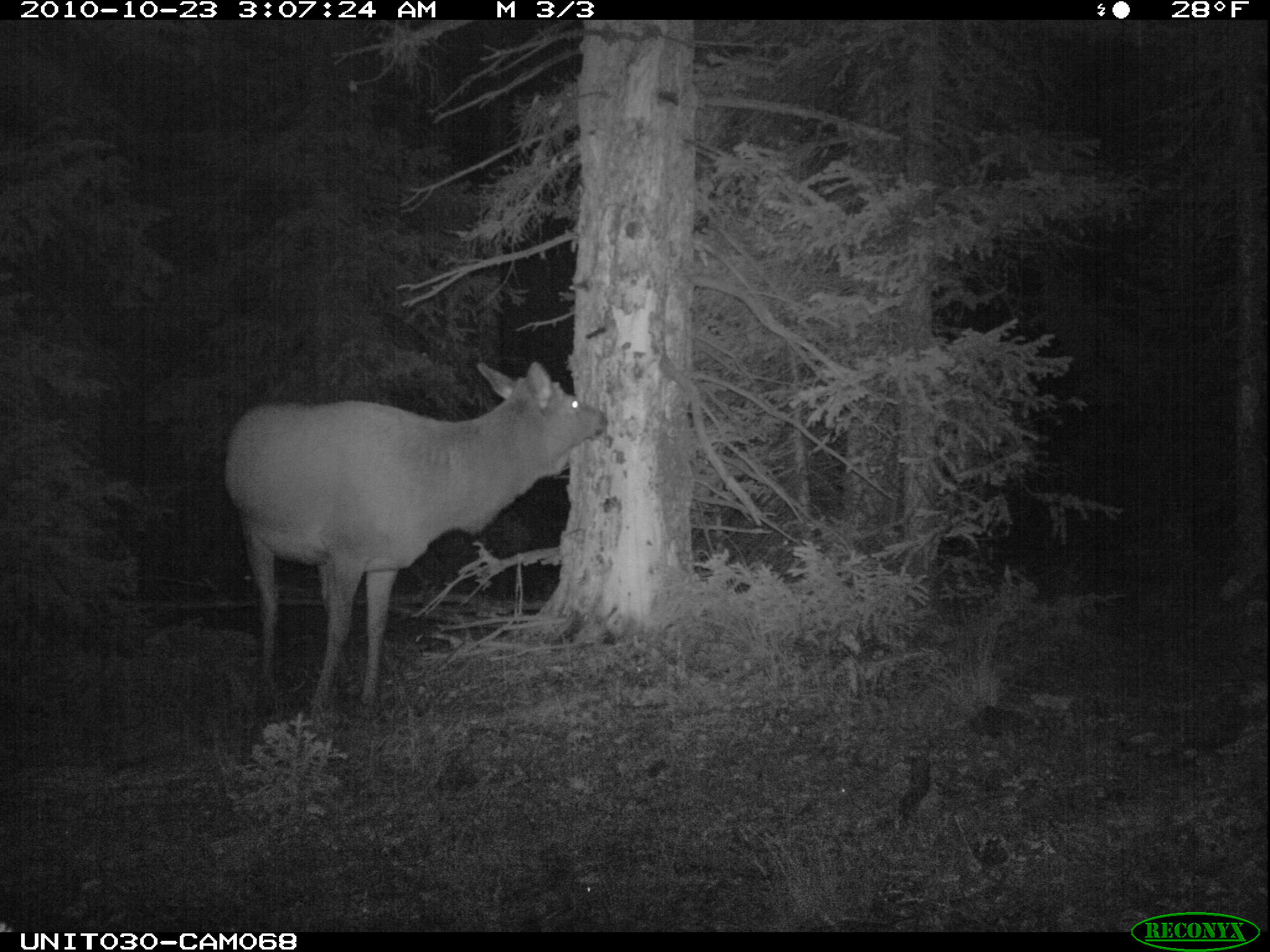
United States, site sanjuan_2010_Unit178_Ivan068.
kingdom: Animalia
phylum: Chordata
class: Mammalia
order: Artiodactyla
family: Cervidae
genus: Cervus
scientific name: Cervus elaphus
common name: red deer